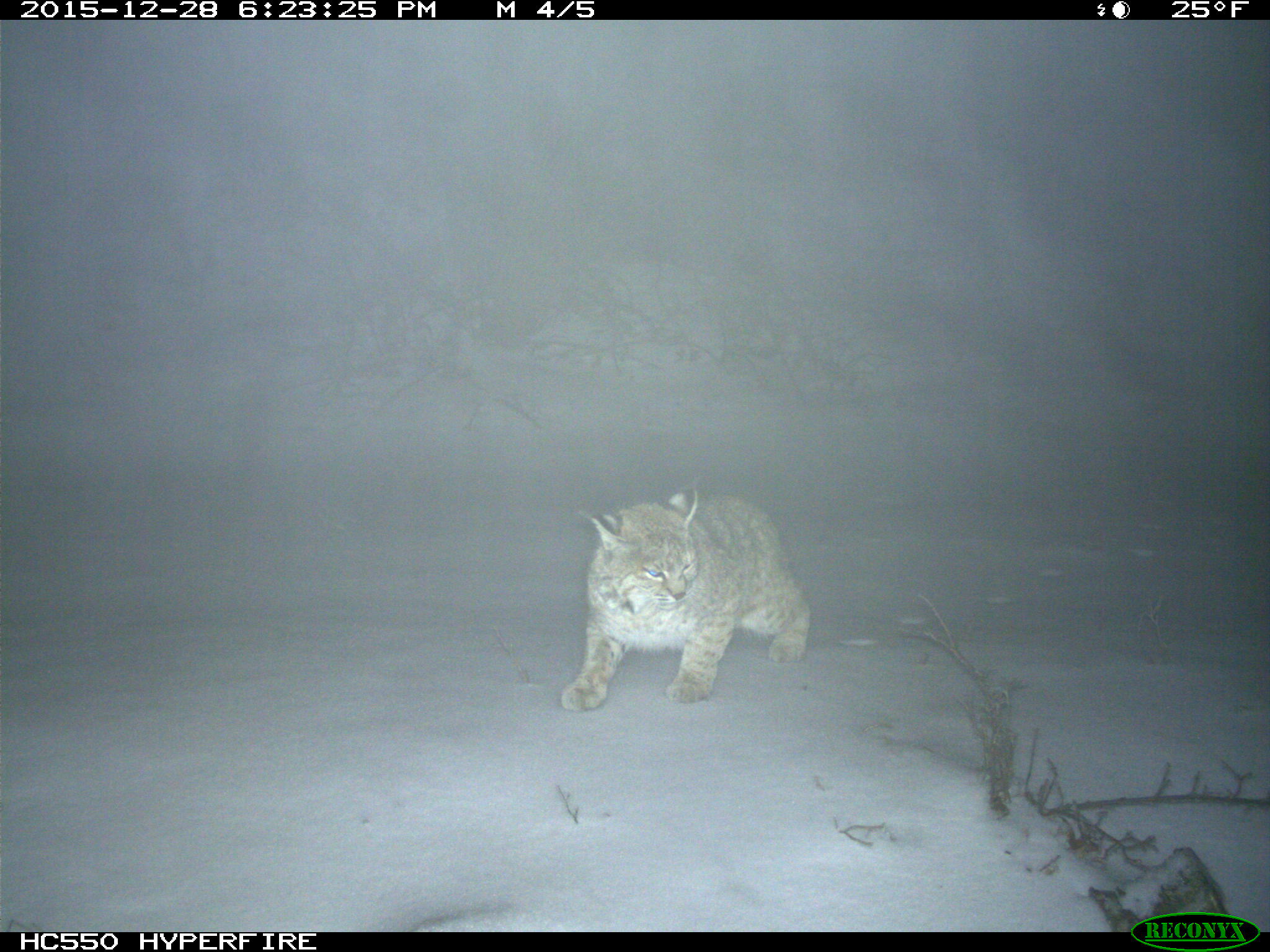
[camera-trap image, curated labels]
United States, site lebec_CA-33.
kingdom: Animalia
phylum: Chordata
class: Mammalia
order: Carnivora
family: Felidae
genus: Lynx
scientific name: Lynx rufus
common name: bobcat